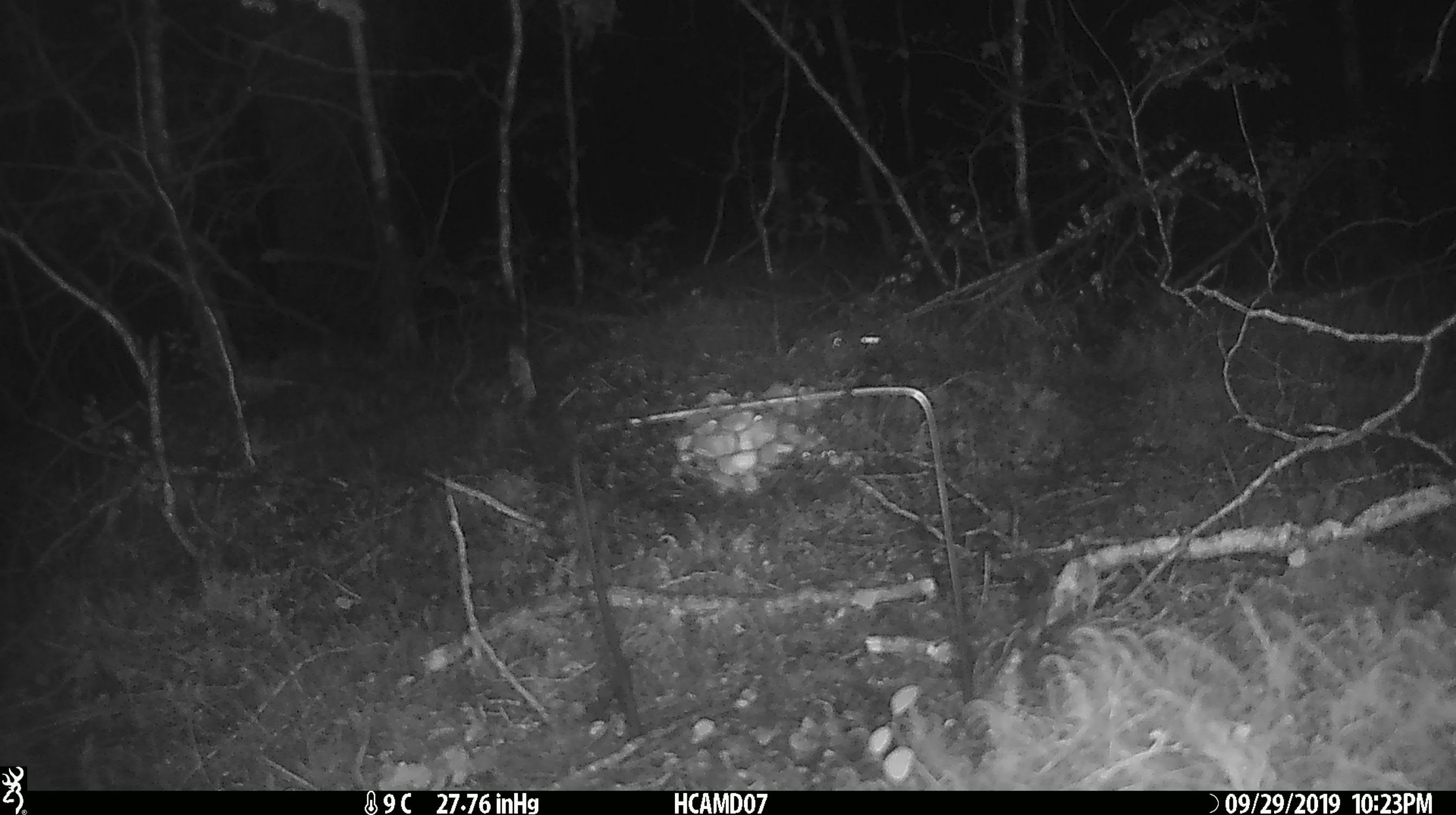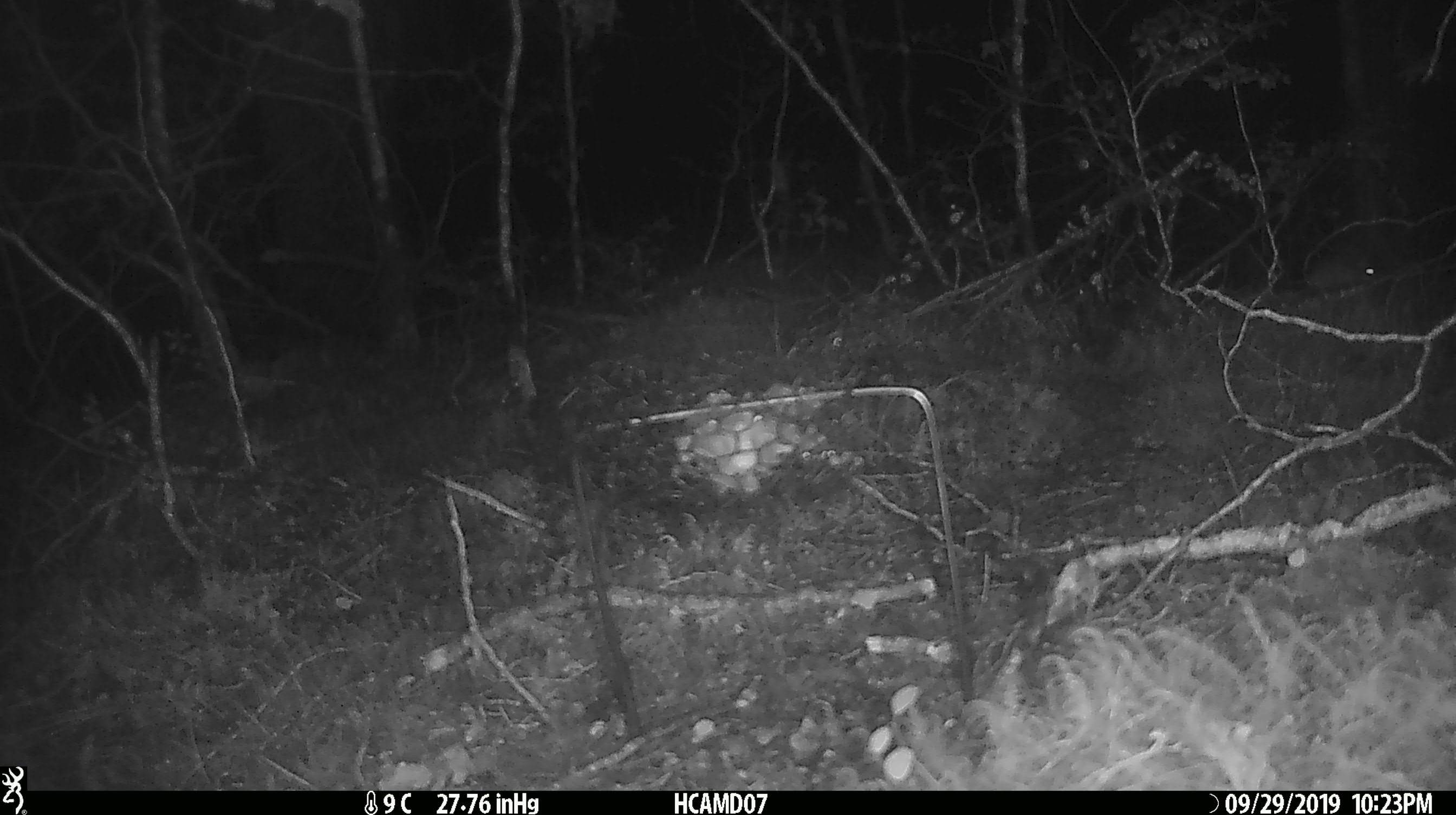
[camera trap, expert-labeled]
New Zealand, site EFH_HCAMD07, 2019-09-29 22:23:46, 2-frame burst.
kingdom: Animalia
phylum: Chordata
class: Mammalia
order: Rodentia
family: Muridae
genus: Mus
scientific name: Mus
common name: mouse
Mouse (Mus).